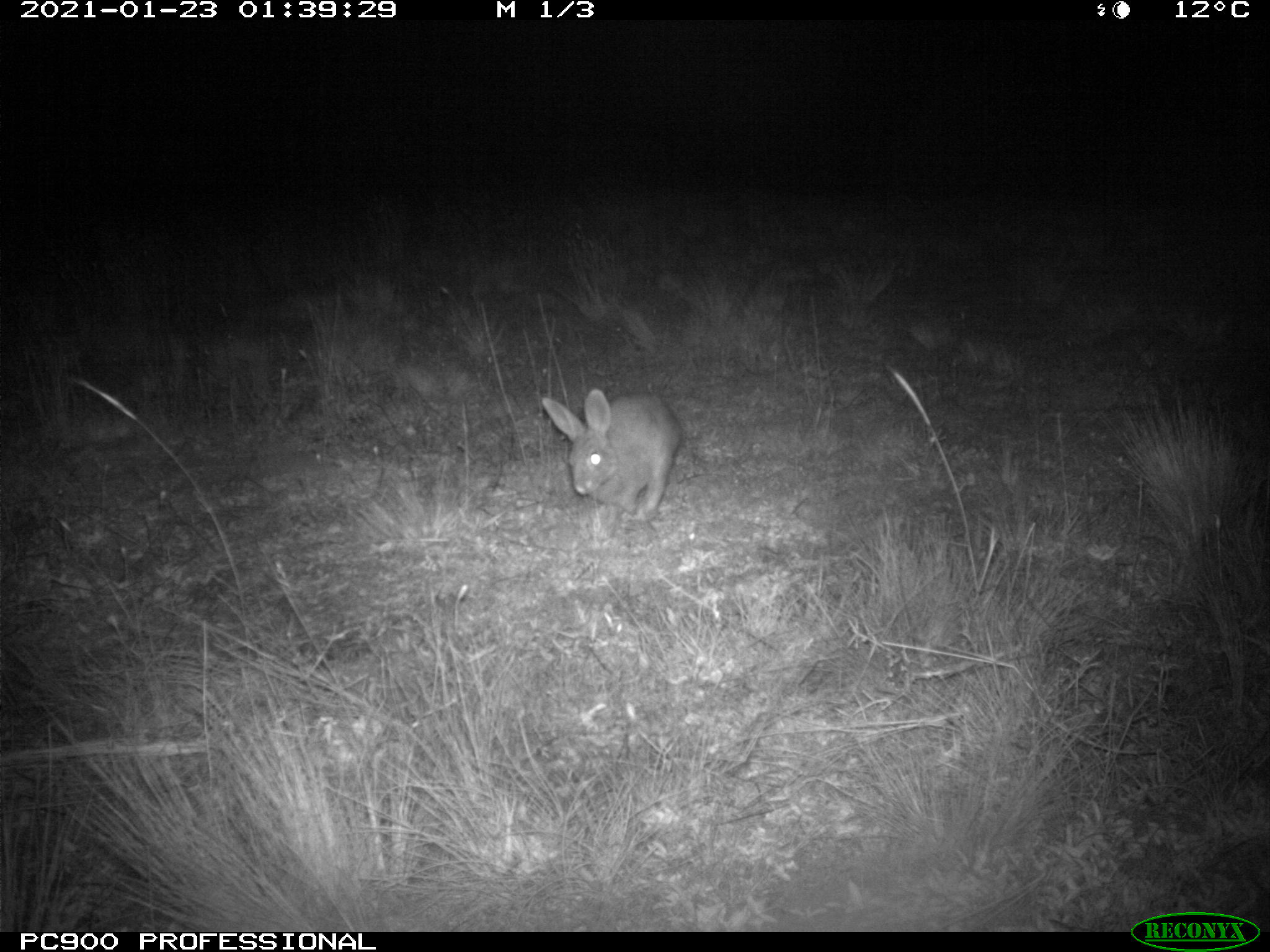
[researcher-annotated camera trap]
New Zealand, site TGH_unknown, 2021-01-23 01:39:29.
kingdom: Animalia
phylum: Chordata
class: Mammalia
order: Lagomorpha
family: Leporidae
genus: Oryctolagus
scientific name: Oryctolagus cuniculus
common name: european rabbit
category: rabbit